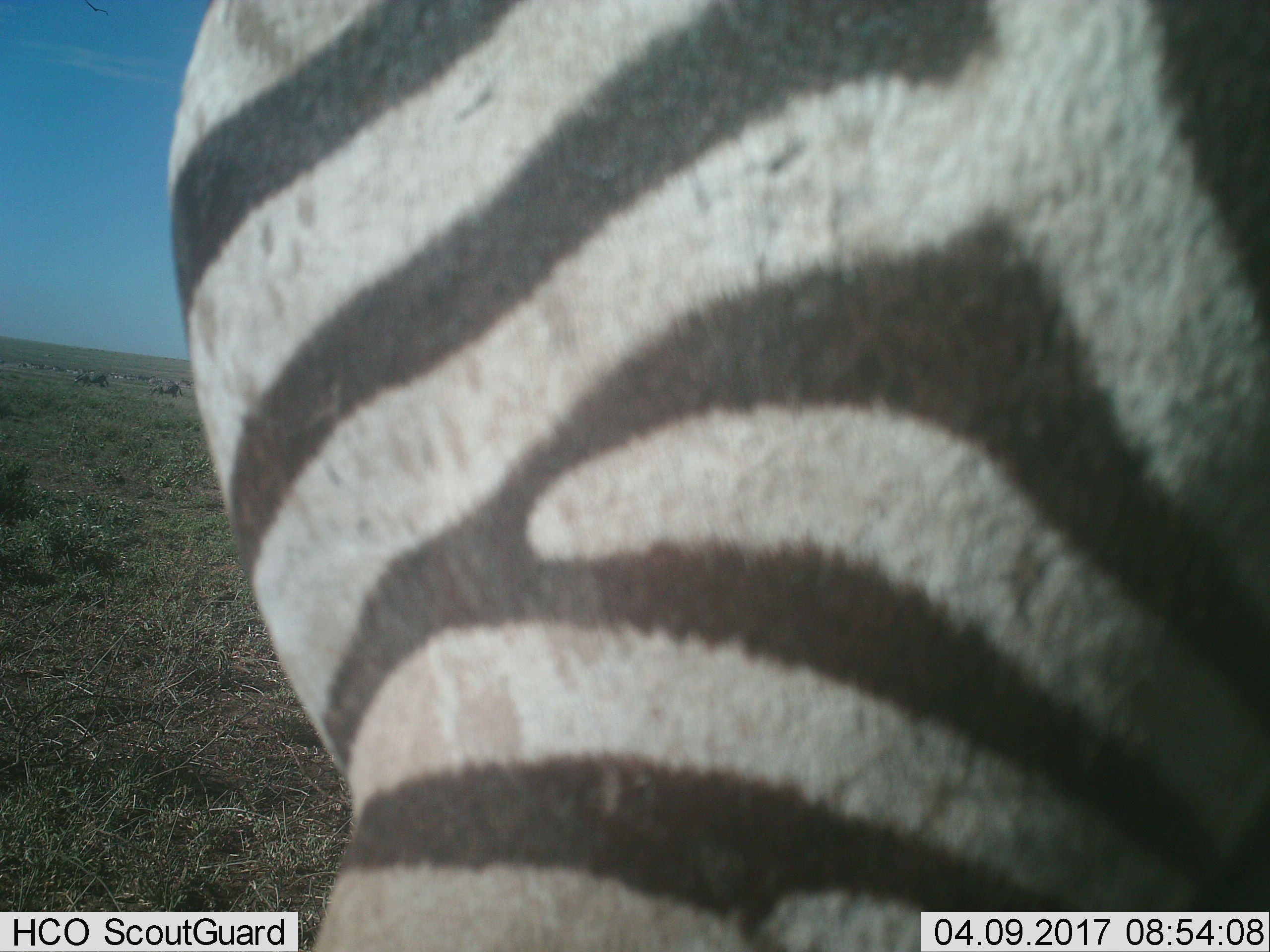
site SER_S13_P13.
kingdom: Animalia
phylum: Chordata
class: Mammalia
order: Perissodactyla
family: Equidae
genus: Equus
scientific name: Equus quagga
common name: plains zebra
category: zebraplains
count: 1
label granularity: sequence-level